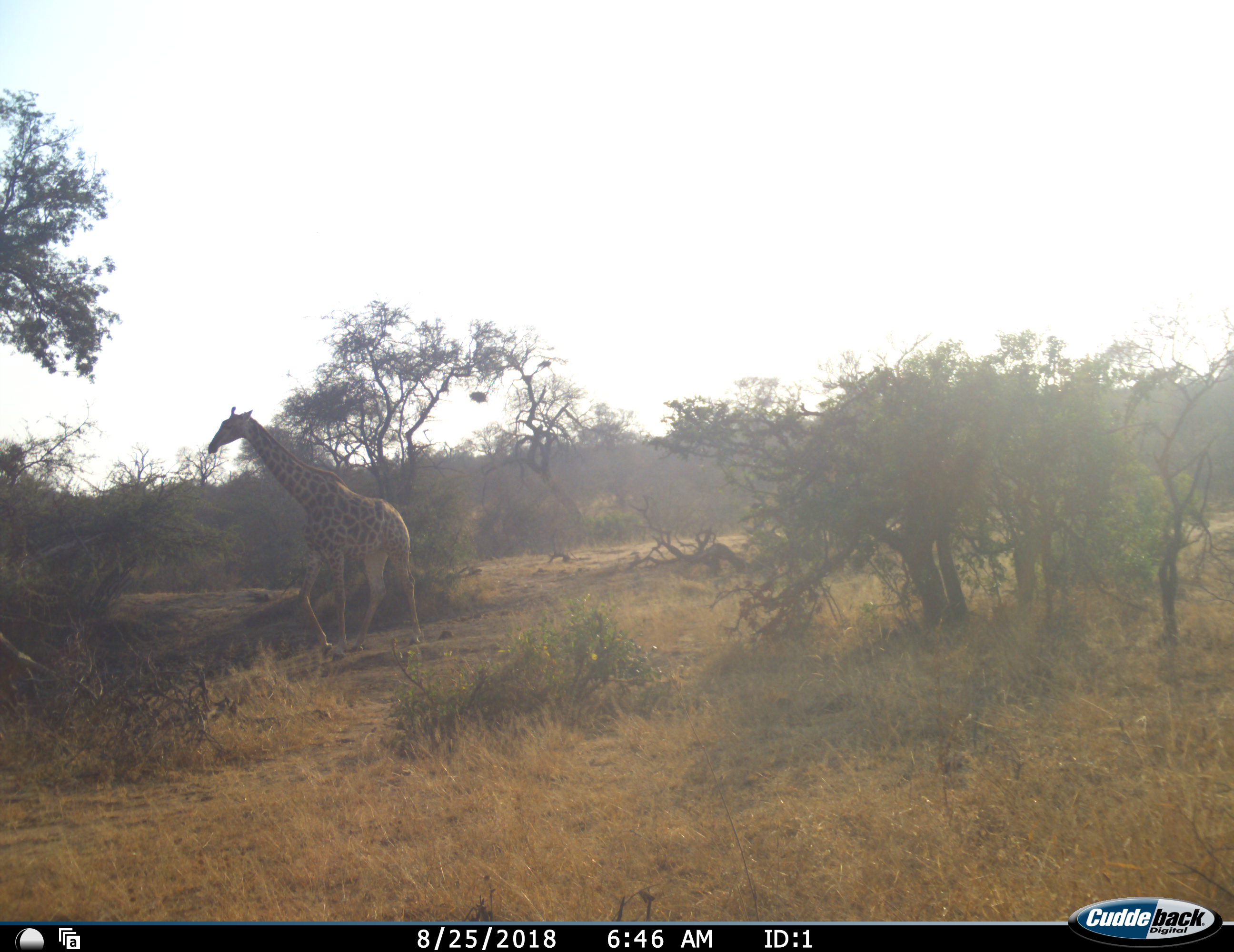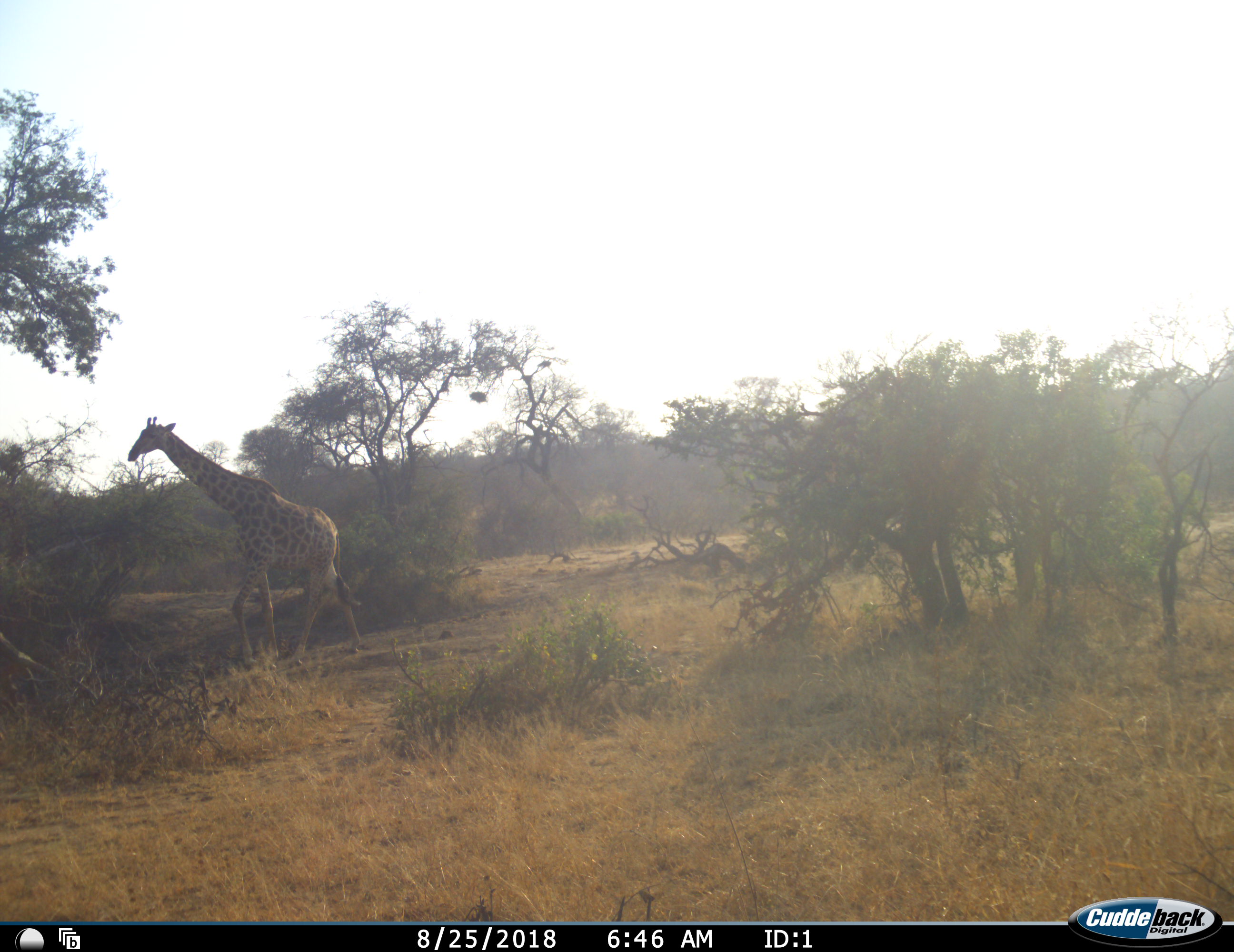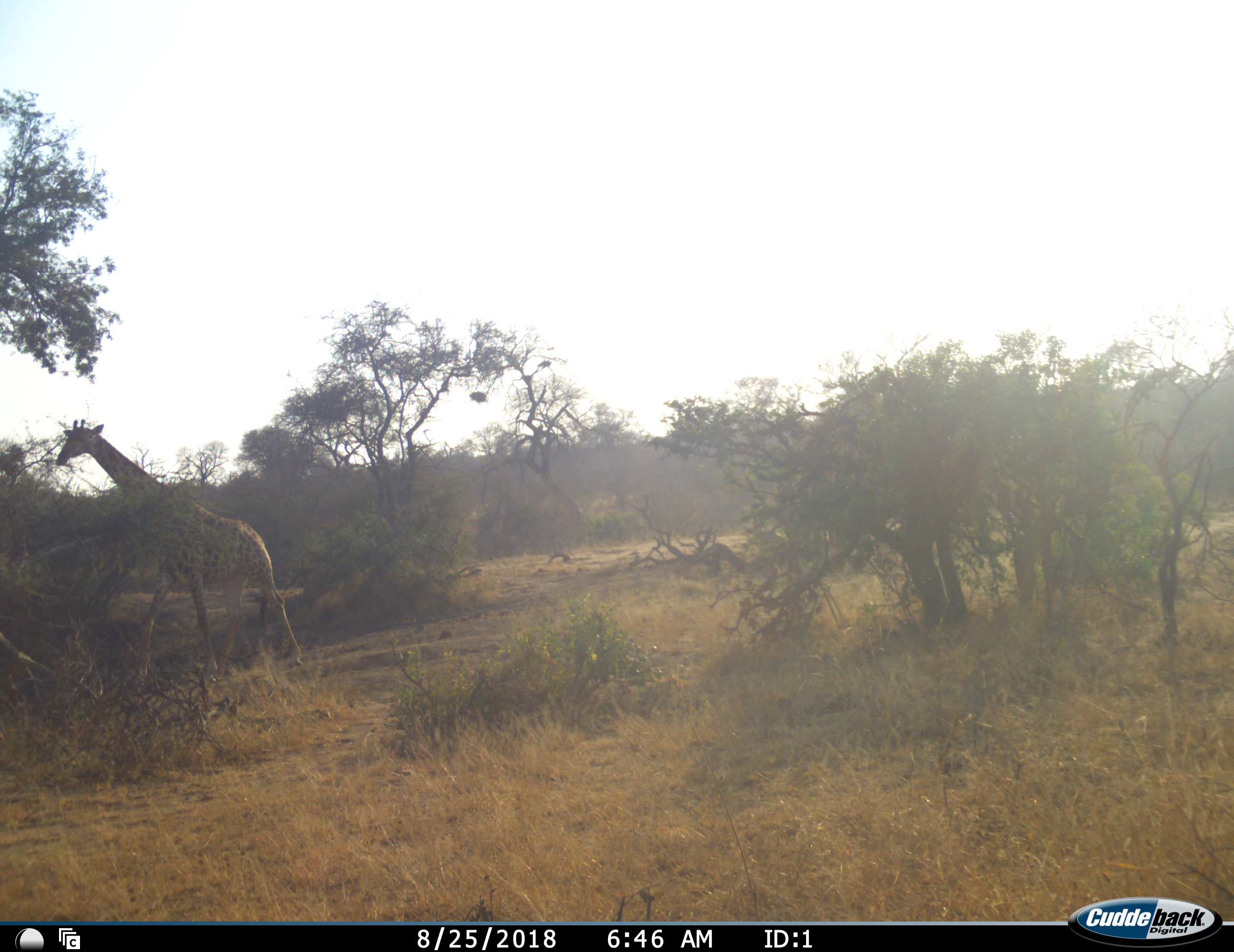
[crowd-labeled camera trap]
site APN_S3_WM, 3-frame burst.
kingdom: Animalia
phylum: Chordata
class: Mammalia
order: Artiodactyla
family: Giraffidae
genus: Giraffa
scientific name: Giraffa camelopardalis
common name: giraffe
Giraffe (Giraffa camelopardalis), count 1. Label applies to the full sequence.